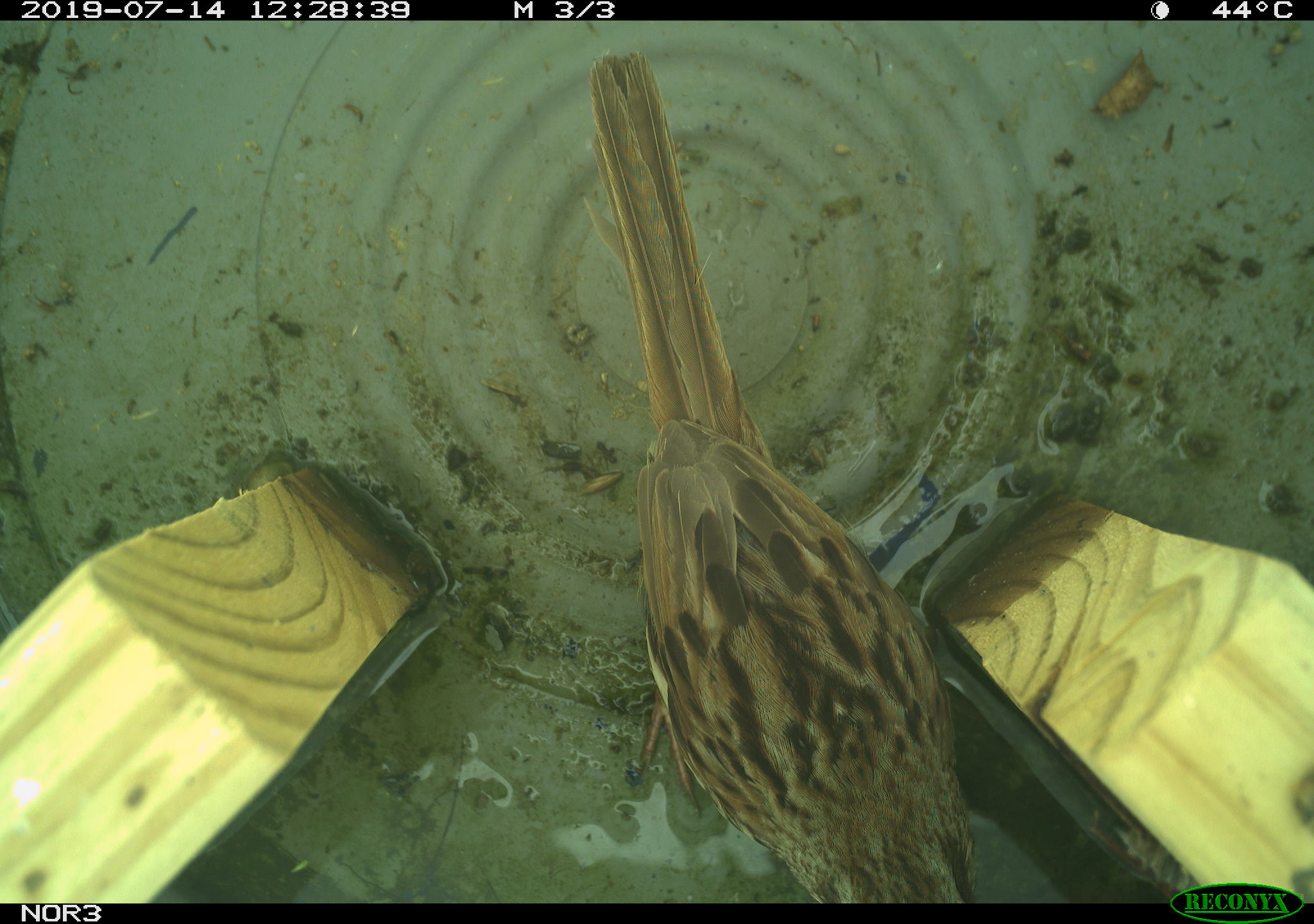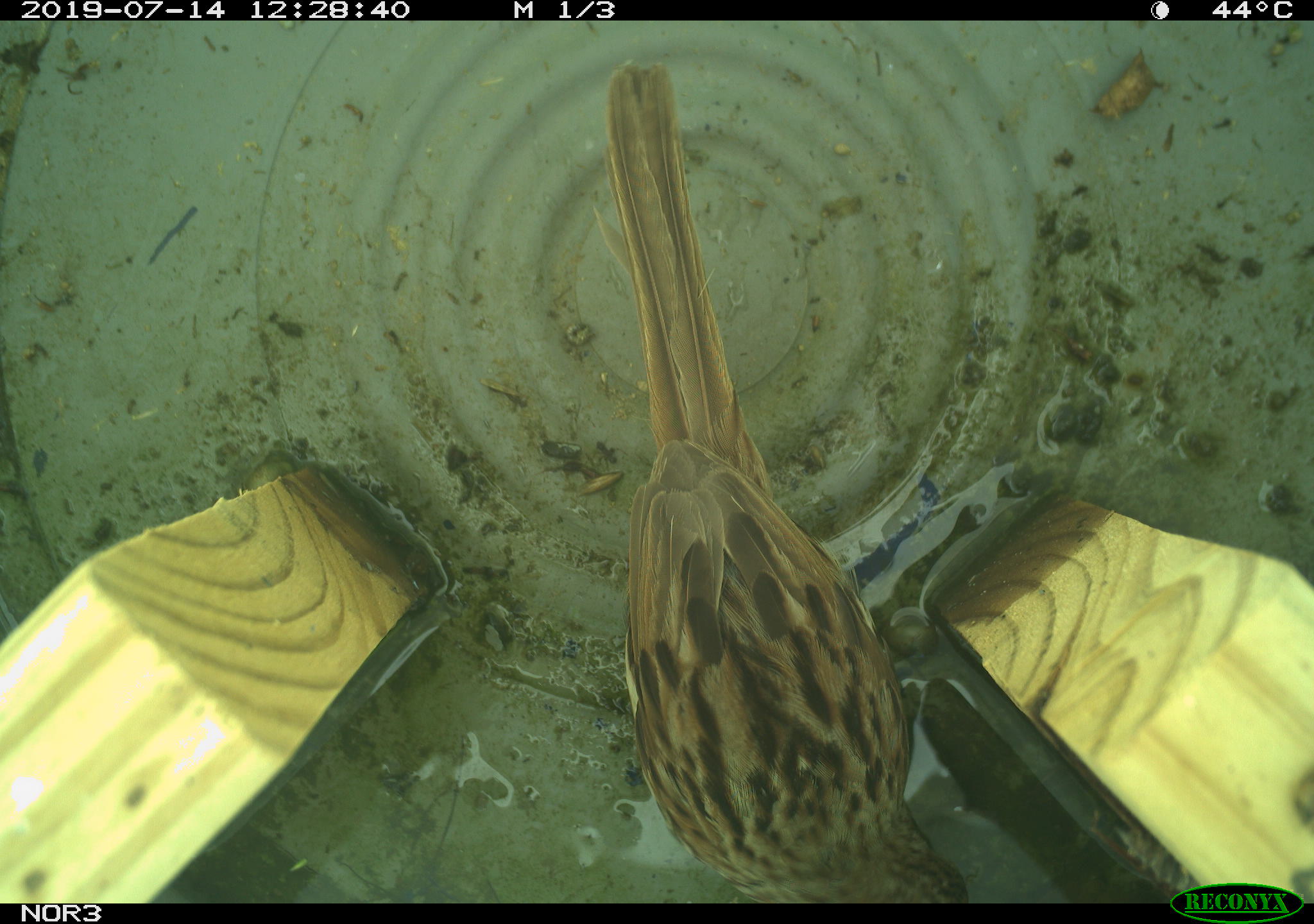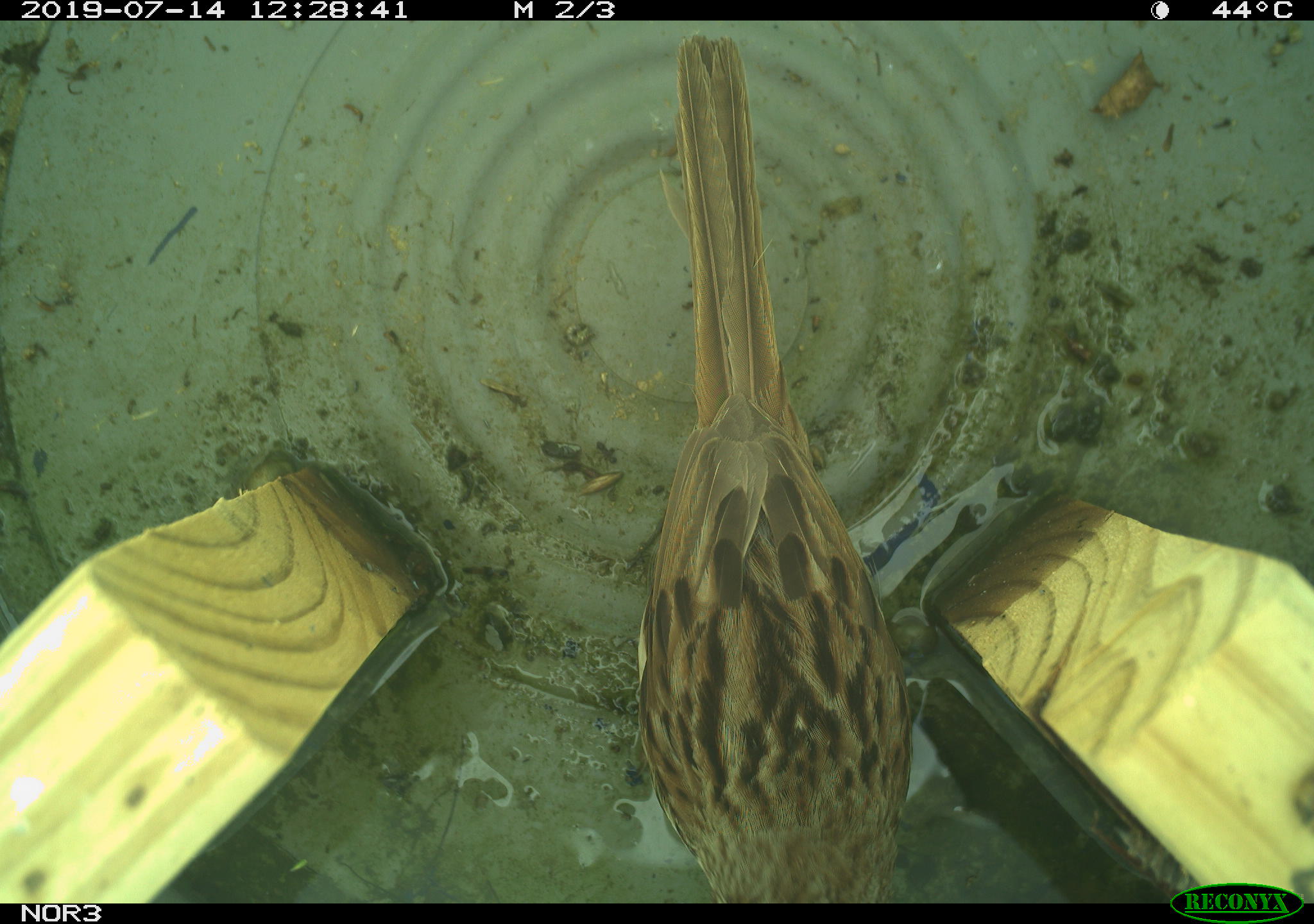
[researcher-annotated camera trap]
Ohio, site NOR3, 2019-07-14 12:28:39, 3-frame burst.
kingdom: Animalia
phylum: Chordata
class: Aves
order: Passeriformes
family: Passerellidae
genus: Melospiza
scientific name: Melospiza melodia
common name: song sparrow